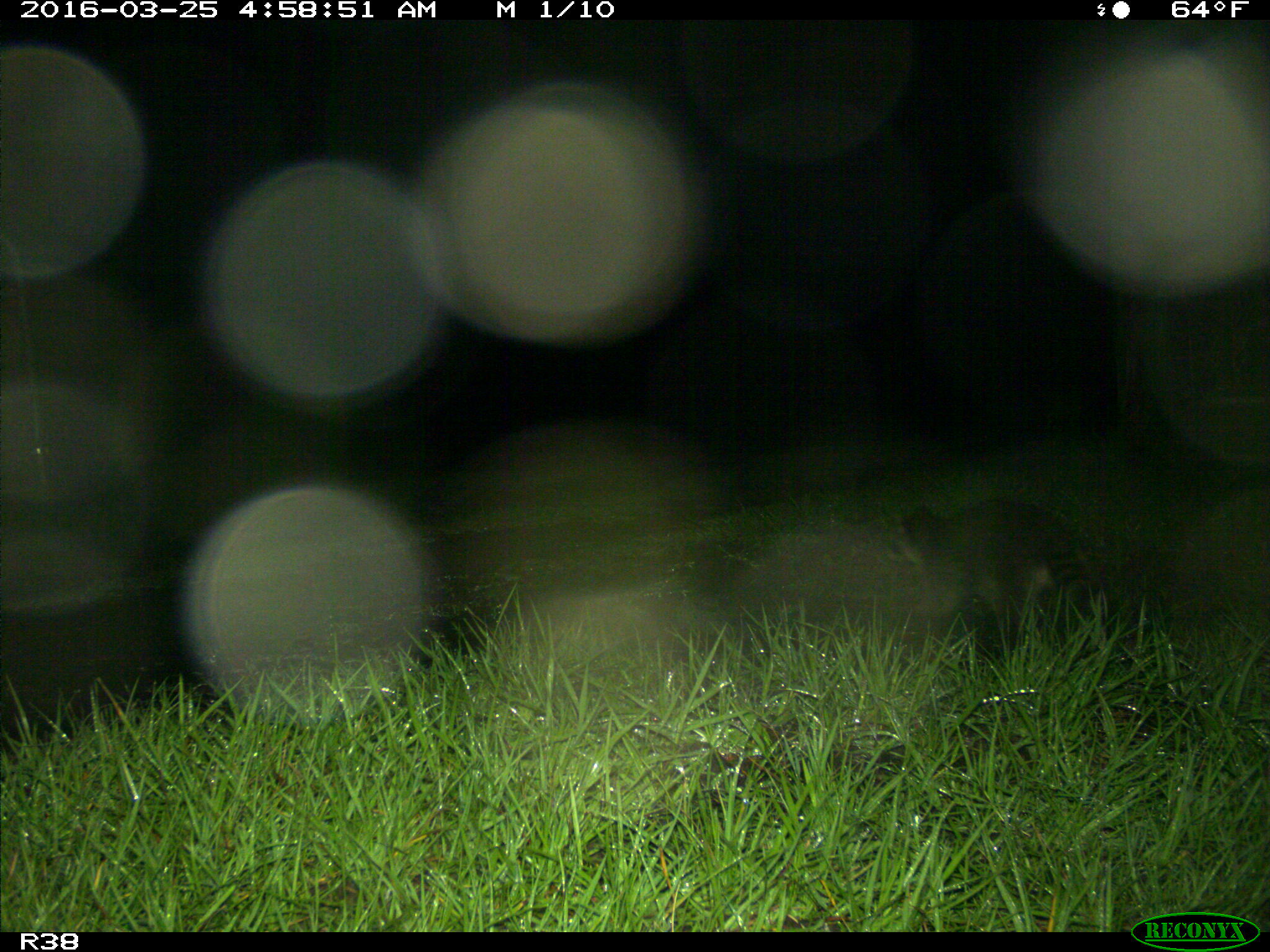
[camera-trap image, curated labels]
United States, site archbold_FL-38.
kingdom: Animalia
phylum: Chordata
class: Mammalia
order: Carnivora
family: Procyonidae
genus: Procyon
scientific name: Procyon lotor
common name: common raccoon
Procyon lotor (common raccoon).